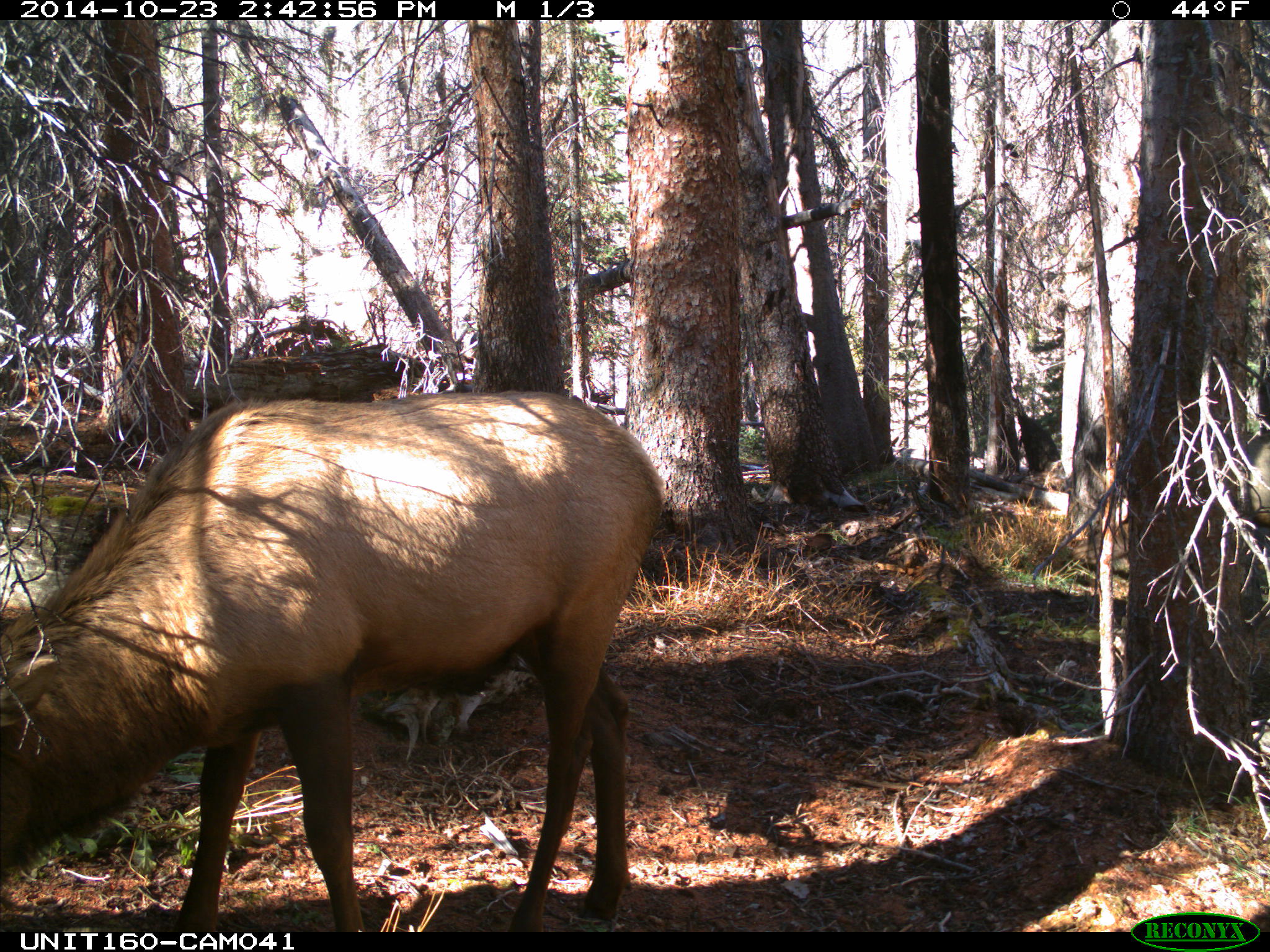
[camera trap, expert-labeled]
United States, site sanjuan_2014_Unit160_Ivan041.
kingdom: Animalia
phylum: Chordata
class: Mammalia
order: Artiodactyla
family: Cervidae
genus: Cervus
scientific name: Cervus elaphus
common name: red deer